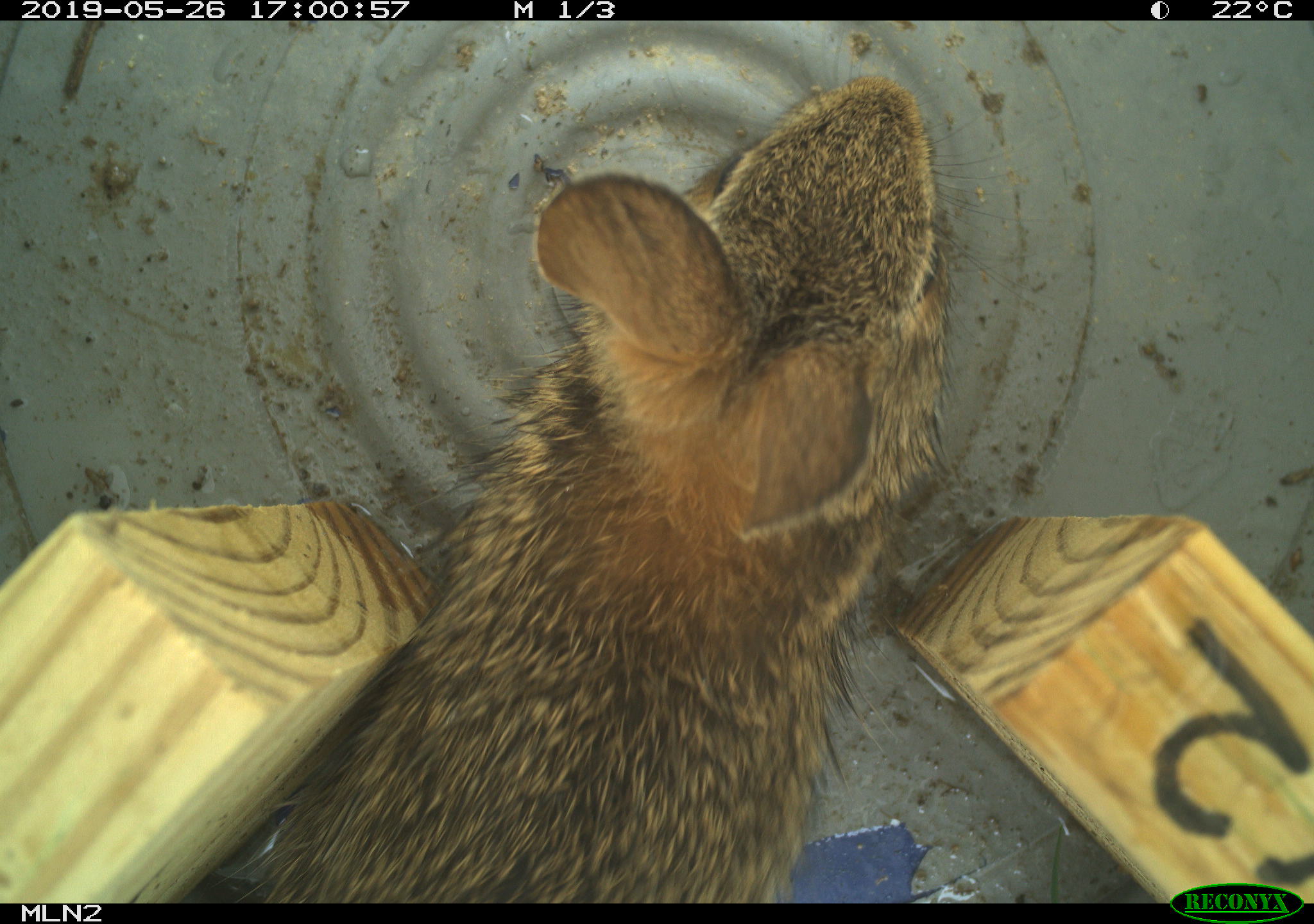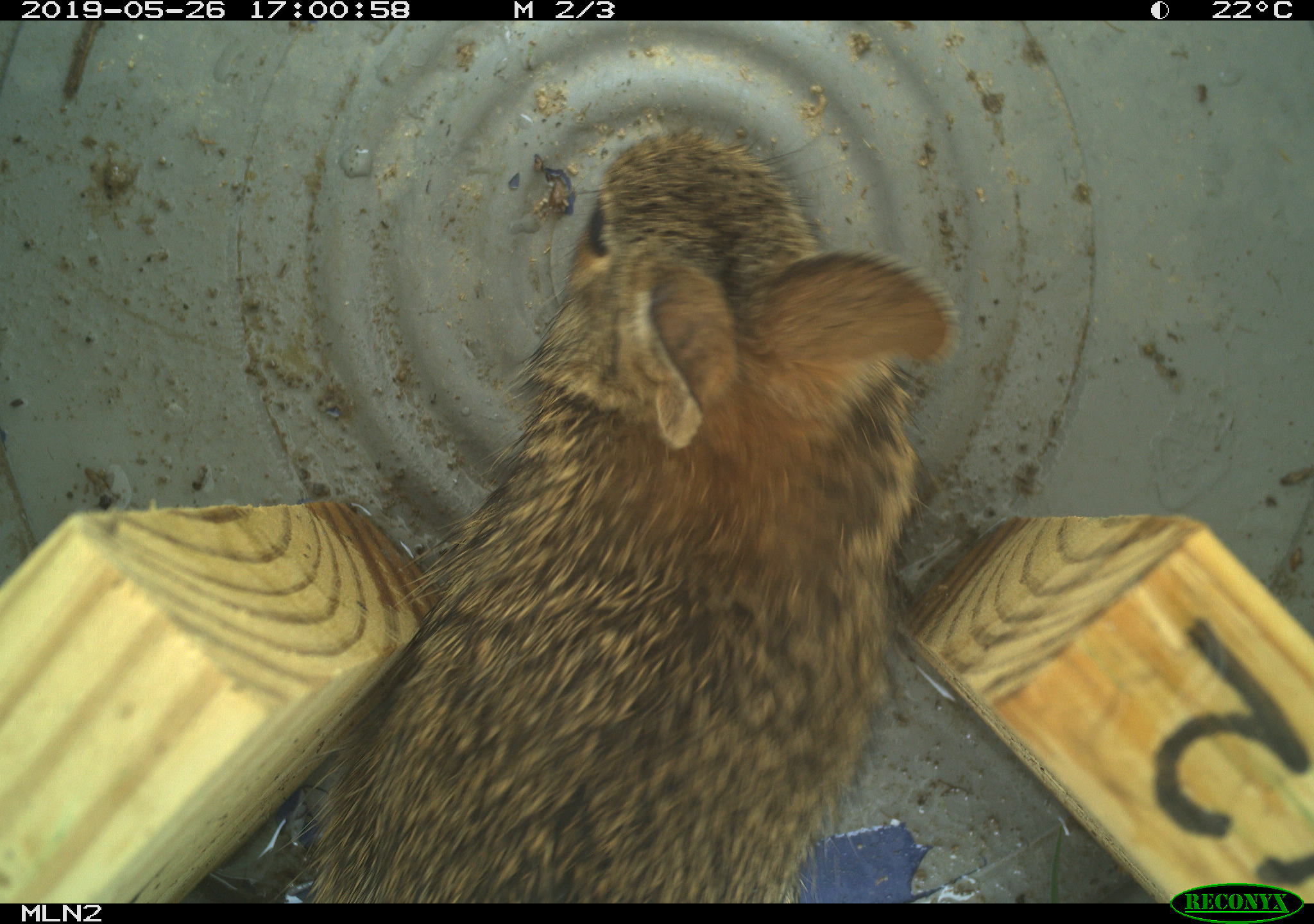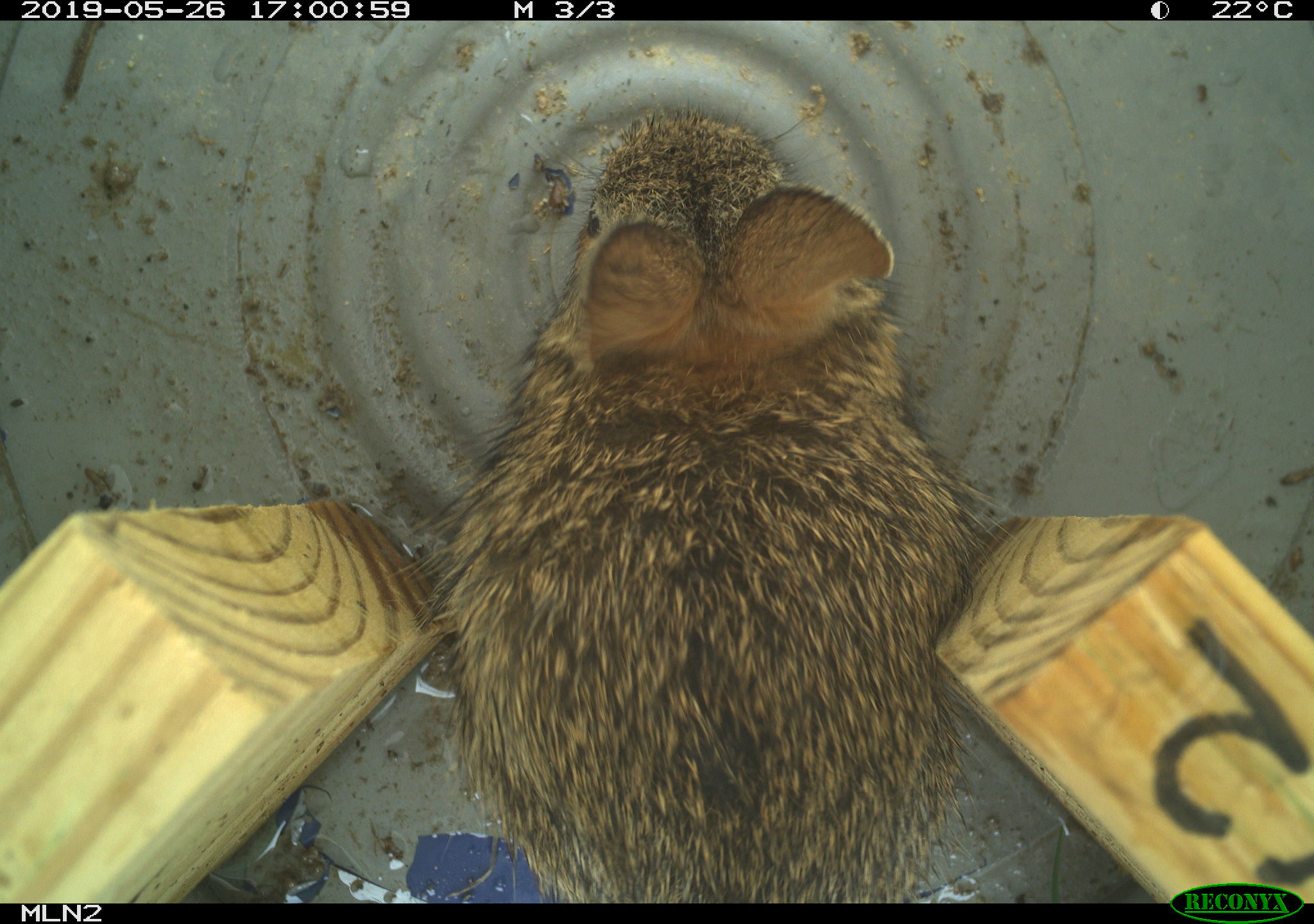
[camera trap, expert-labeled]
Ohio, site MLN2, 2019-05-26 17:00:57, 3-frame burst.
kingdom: Animalia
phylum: Chordata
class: Mammalia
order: Lagomorpha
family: Leporidae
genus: Sylvilagus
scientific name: Sylvilagus floridanus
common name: eastern cottontail